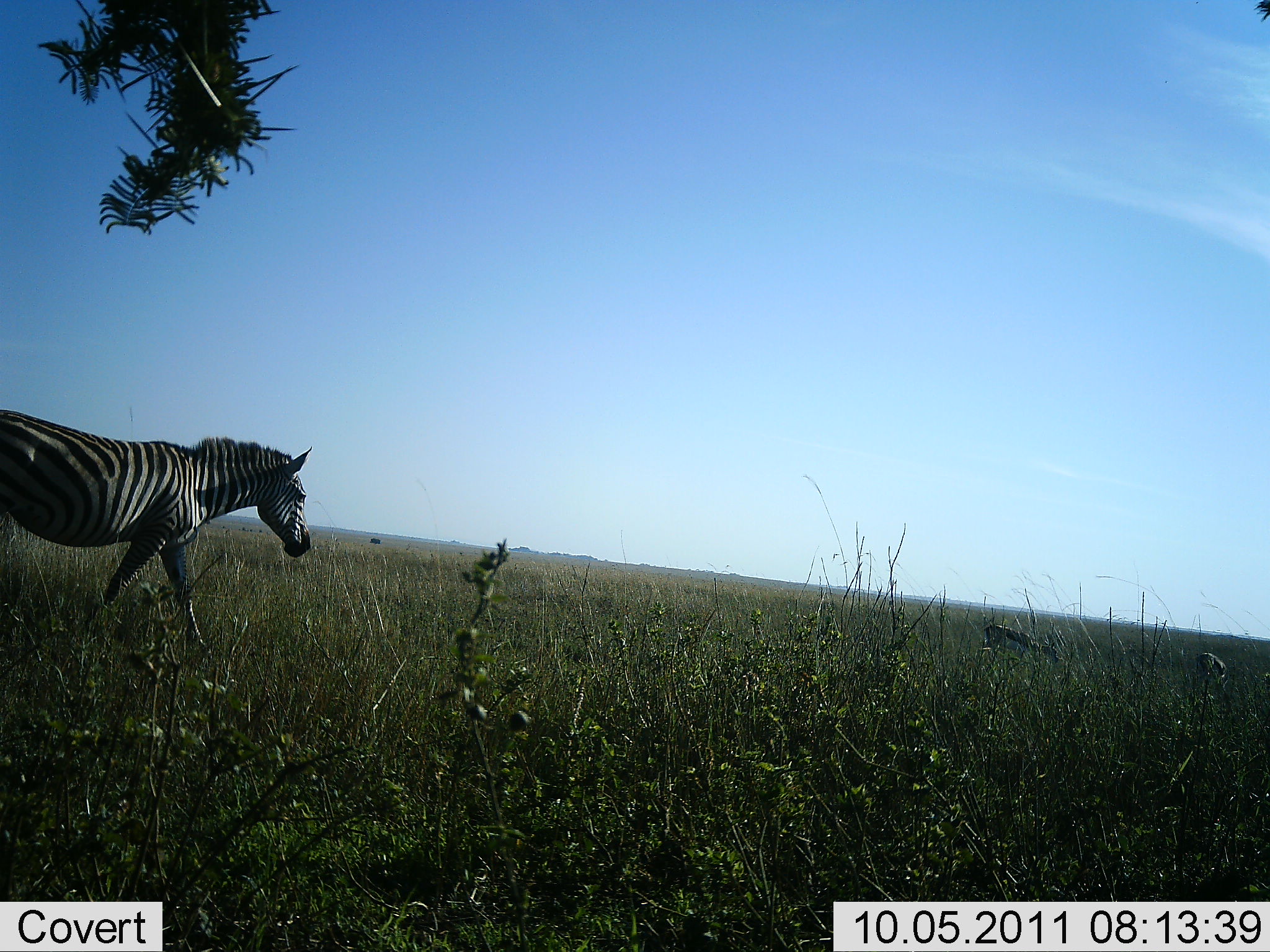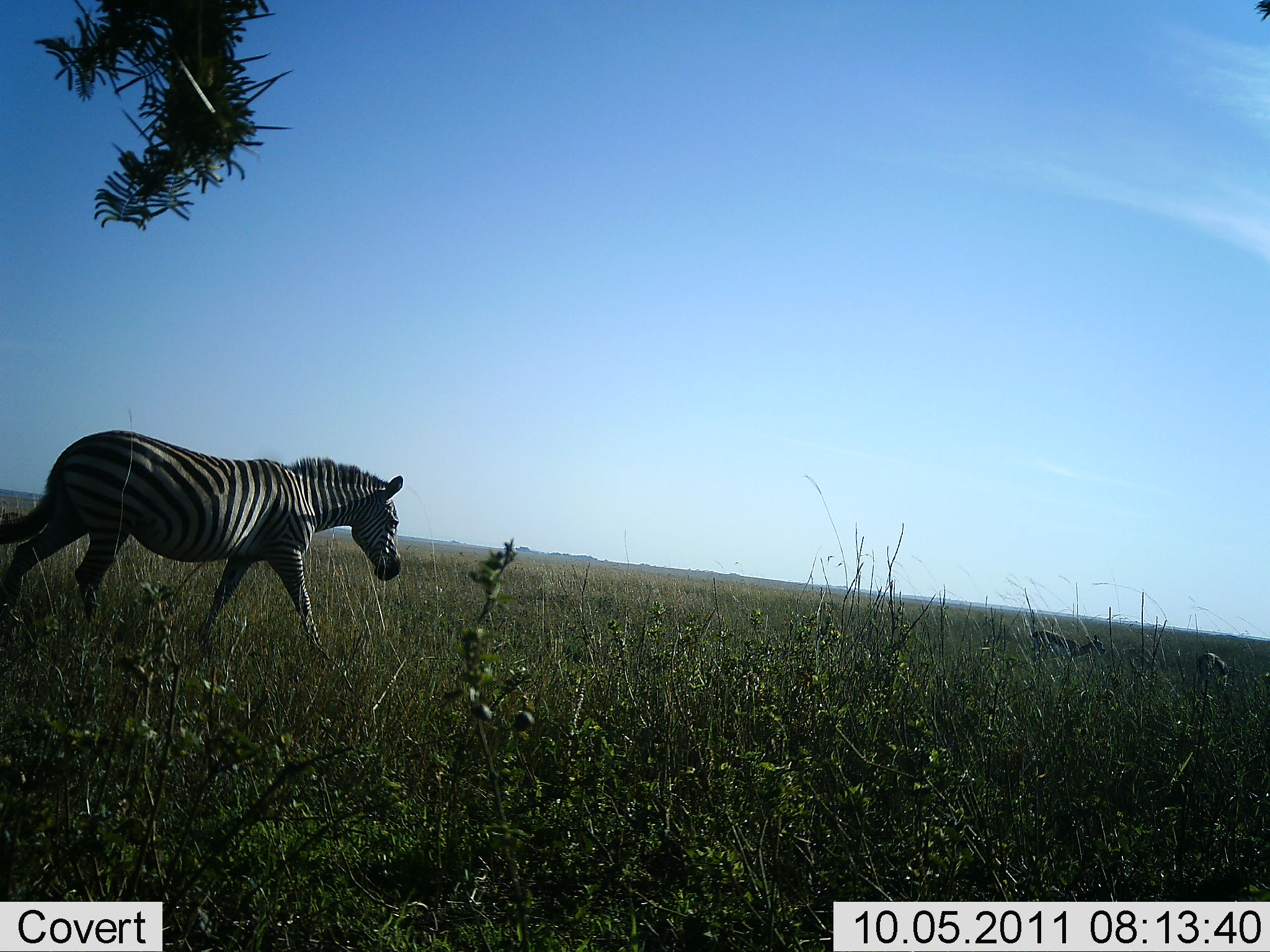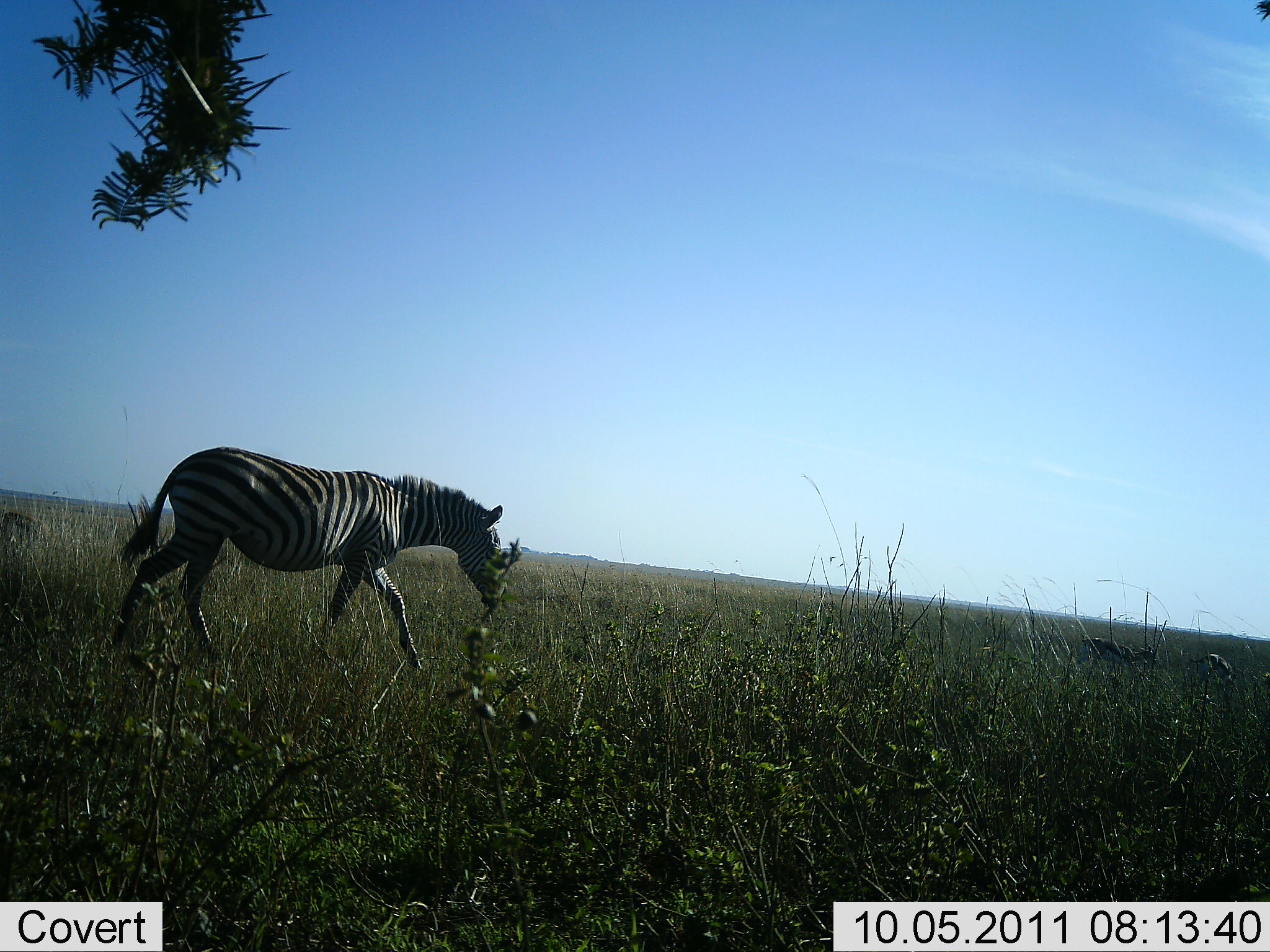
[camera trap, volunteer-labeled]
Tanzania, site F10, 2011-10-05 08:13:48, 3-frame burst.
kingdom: Animalia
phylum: Chordata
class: Mammalia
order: Perissodactyla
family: Equidae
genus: Equus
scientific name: Equus quagga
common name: plains zebra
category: zebra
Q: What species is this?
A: Zebra (plains zebra) (Equus quagga).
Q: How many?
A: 1.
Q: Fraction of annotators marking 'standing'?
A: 5%.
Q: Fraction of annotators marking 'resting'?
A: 0%.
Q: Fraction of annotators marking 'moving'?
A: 100%.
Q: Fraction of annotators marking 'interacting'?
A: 0%.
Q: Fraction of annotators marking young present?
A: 0%.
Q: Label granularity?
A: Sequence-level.